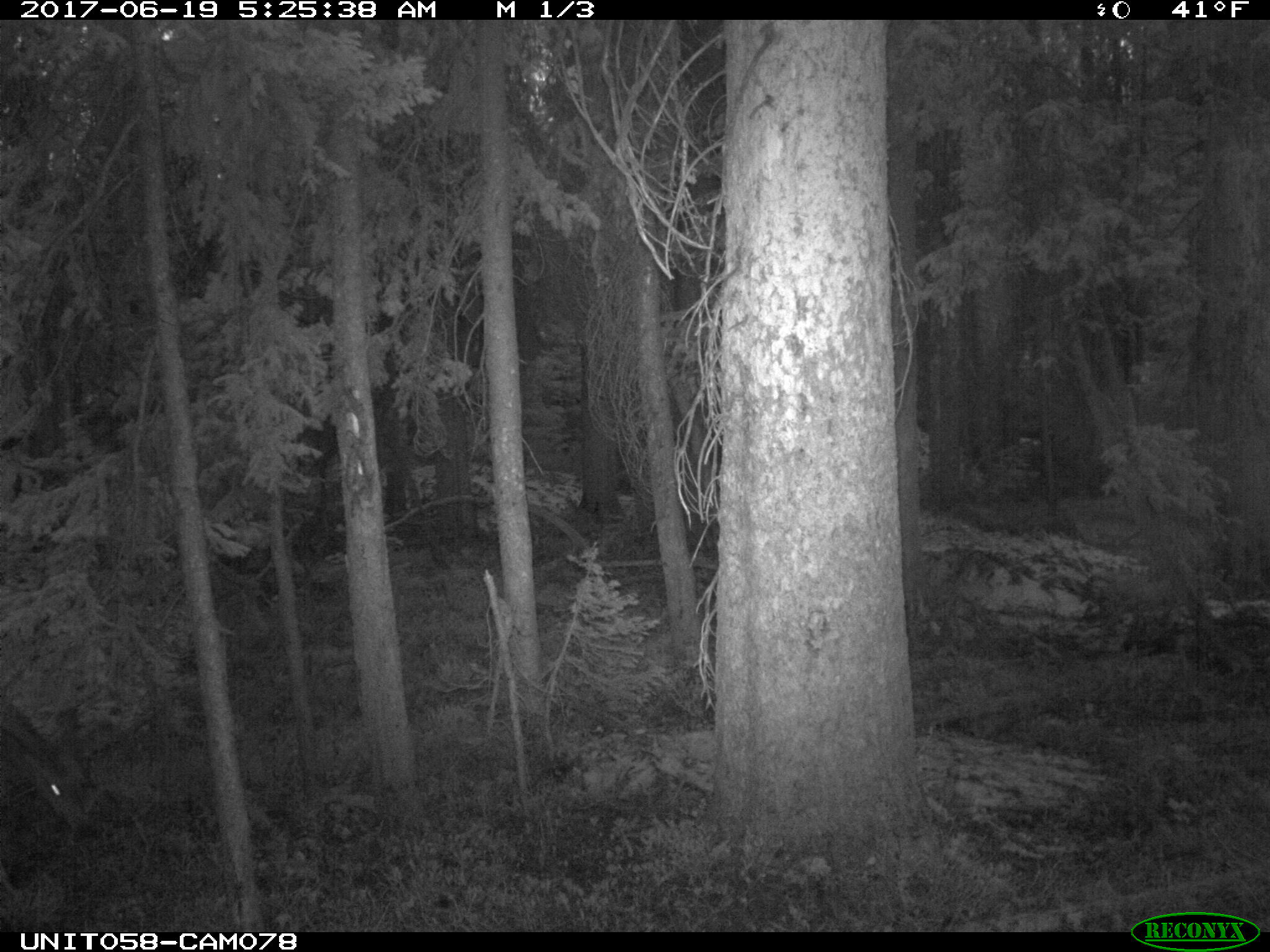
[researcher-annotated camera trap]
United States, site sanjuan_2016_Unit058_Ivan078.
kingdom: Animalia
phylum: Chordata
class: Mammalia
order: Artiodactyla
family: Cervidae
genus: Odocoileus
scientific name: Odocoileus hemionus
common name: mule deer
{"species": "Odocoileus hemionus (mule deer)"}